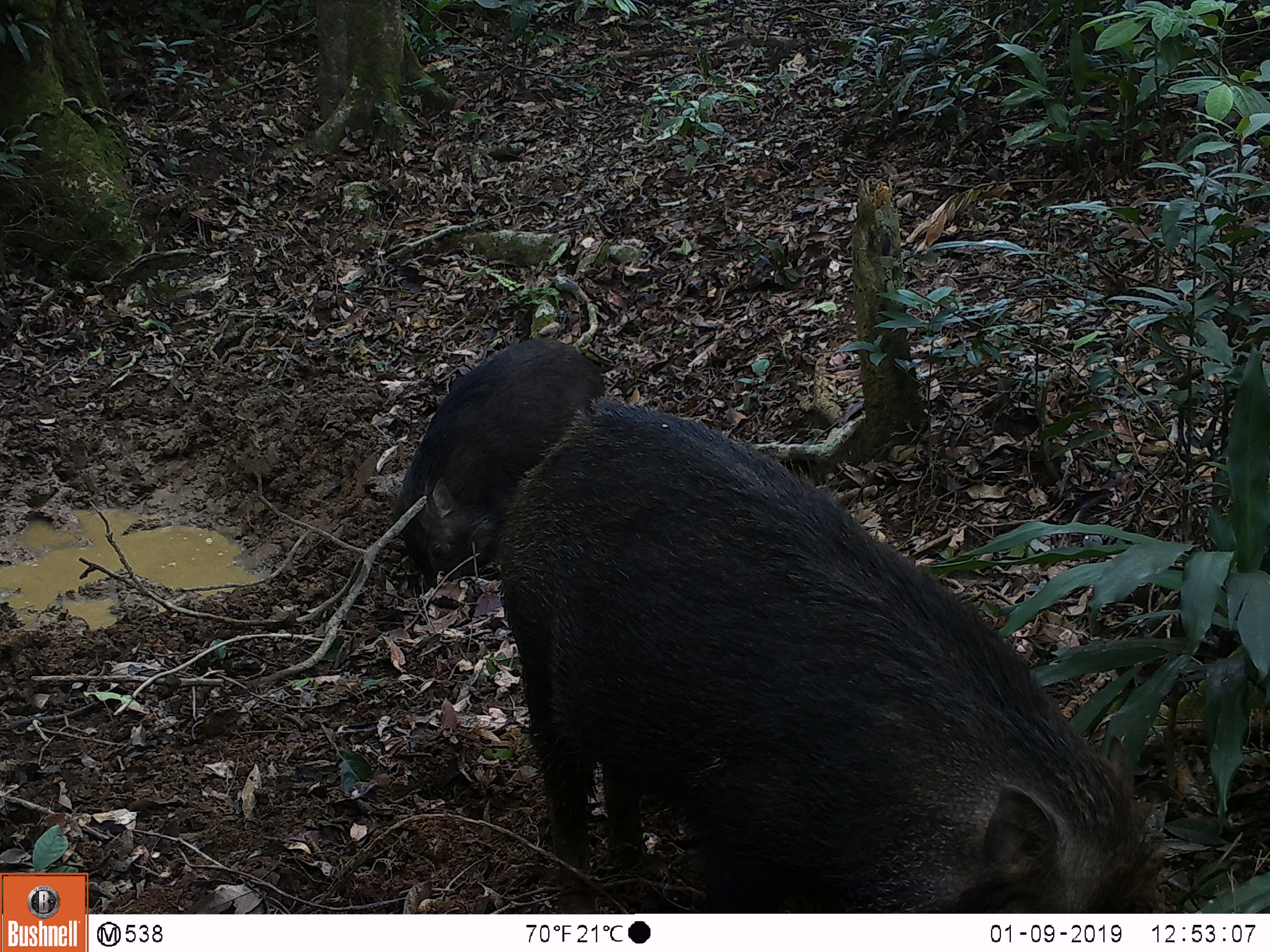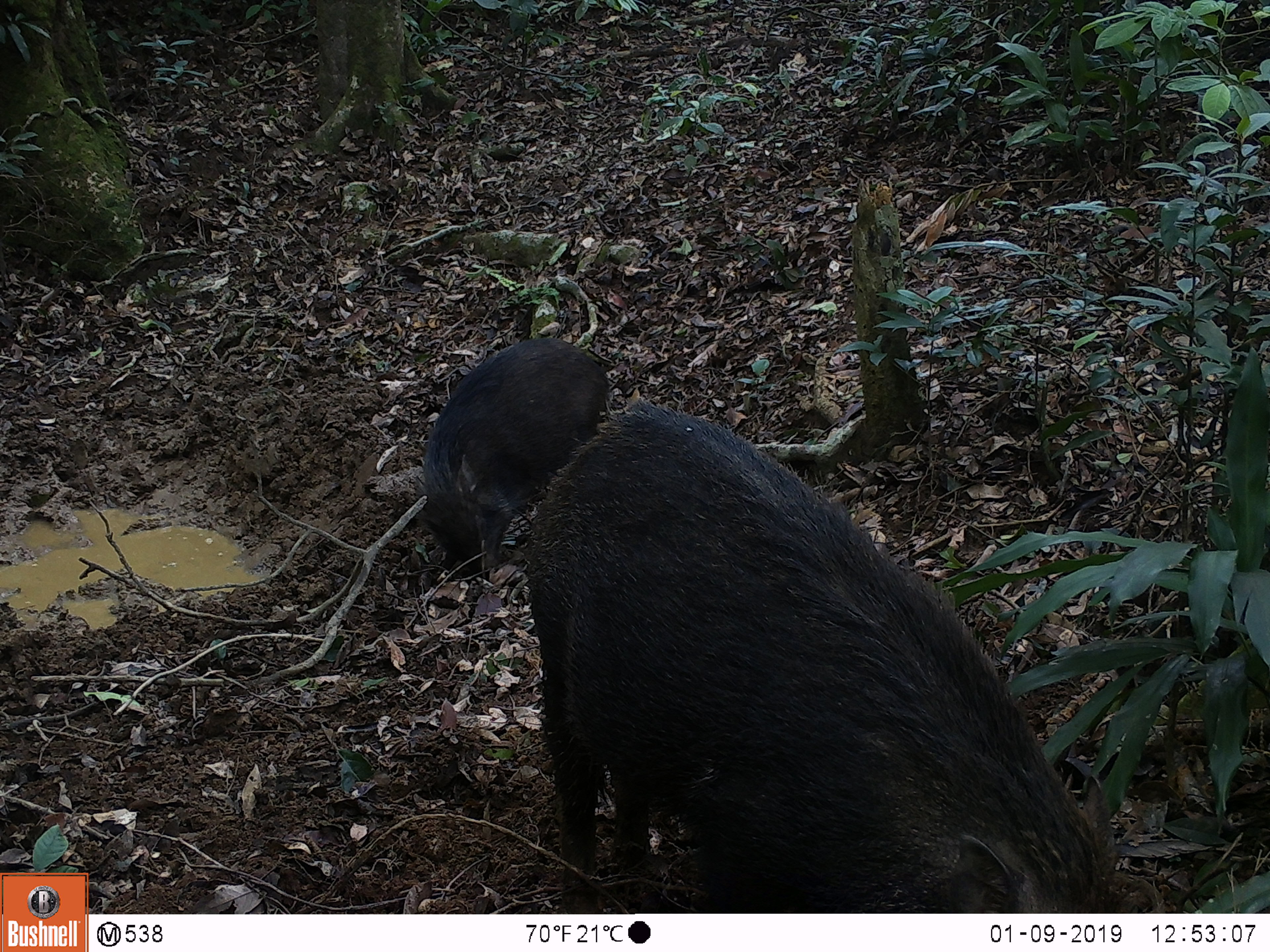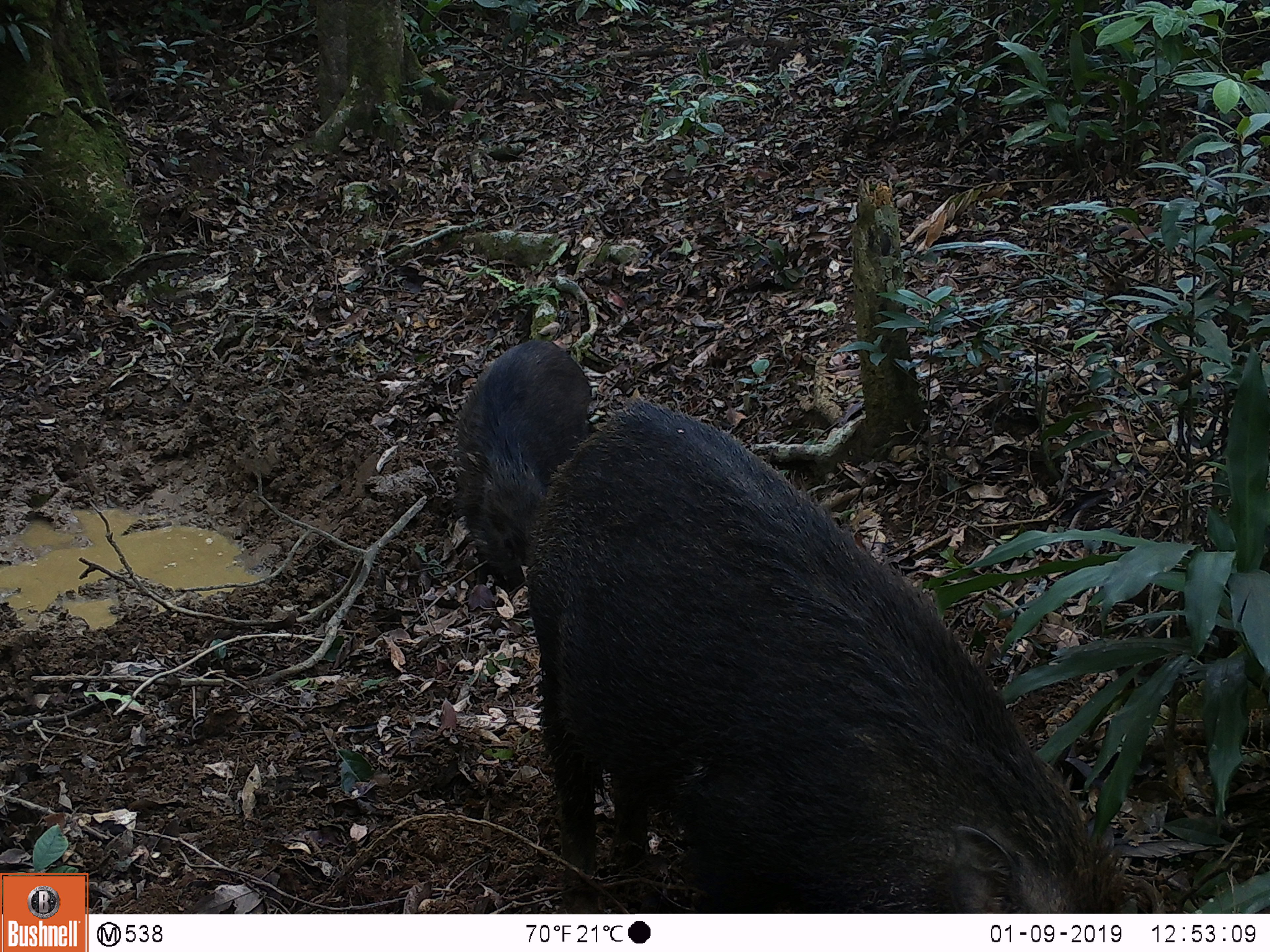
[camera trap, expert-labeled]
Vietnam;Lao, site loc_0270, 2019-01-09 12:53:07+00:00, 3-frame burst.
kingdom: Animalia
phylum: Chordata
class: Mammalia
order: Artiodactyla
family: Suidae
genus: Sus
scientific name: Sus scrofa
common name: eurasian wild pig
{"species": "eurasian wild pig (Sus scrofa)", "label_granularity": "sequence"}